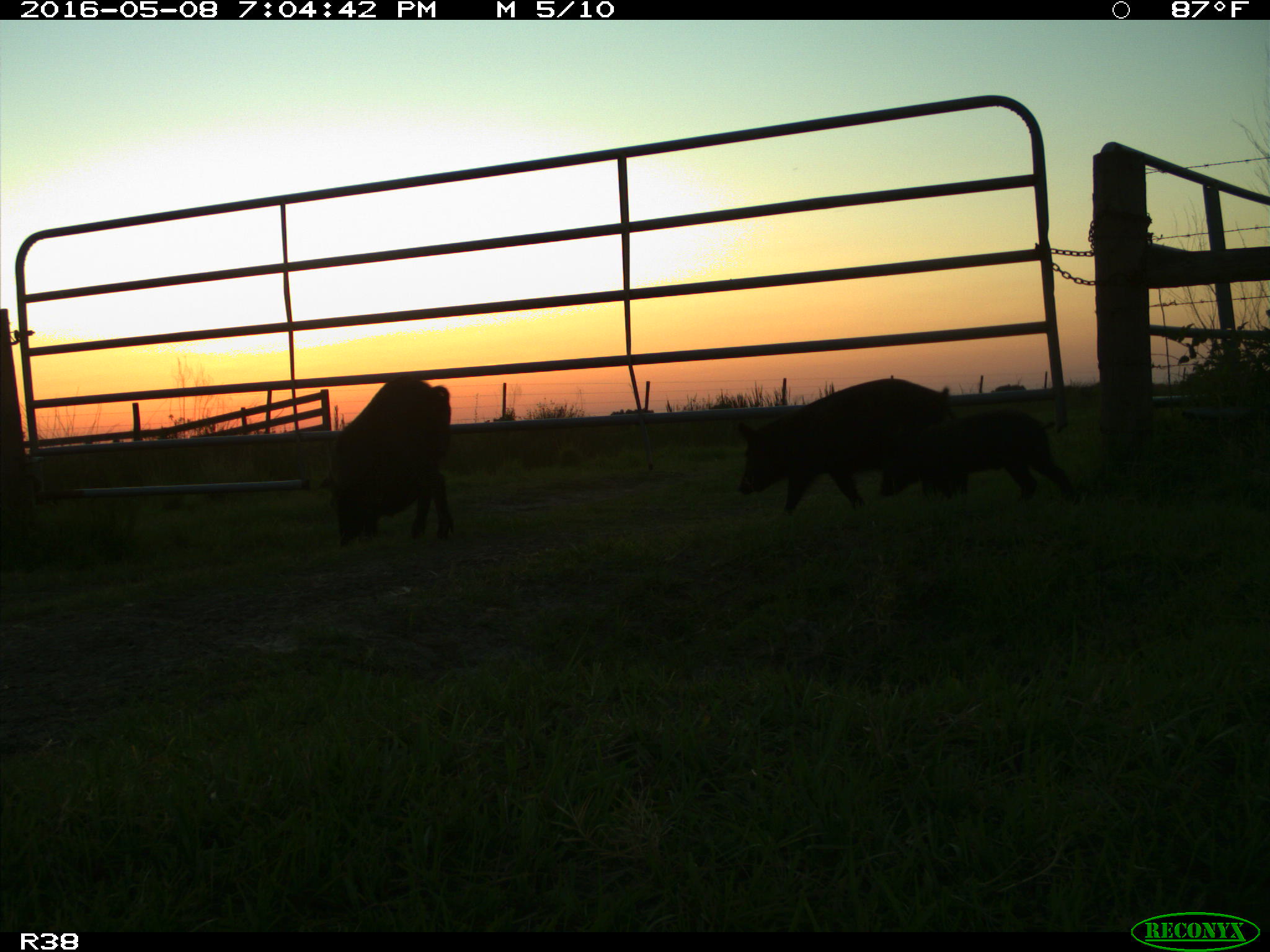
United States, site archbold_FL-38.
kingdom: Animalia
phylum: Chordata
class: Mammalia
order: Artiodactyla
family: Suidae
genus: Sus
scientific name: Sus scrofa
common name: wild boar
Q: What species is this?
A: Sus scrofa (wild boar).